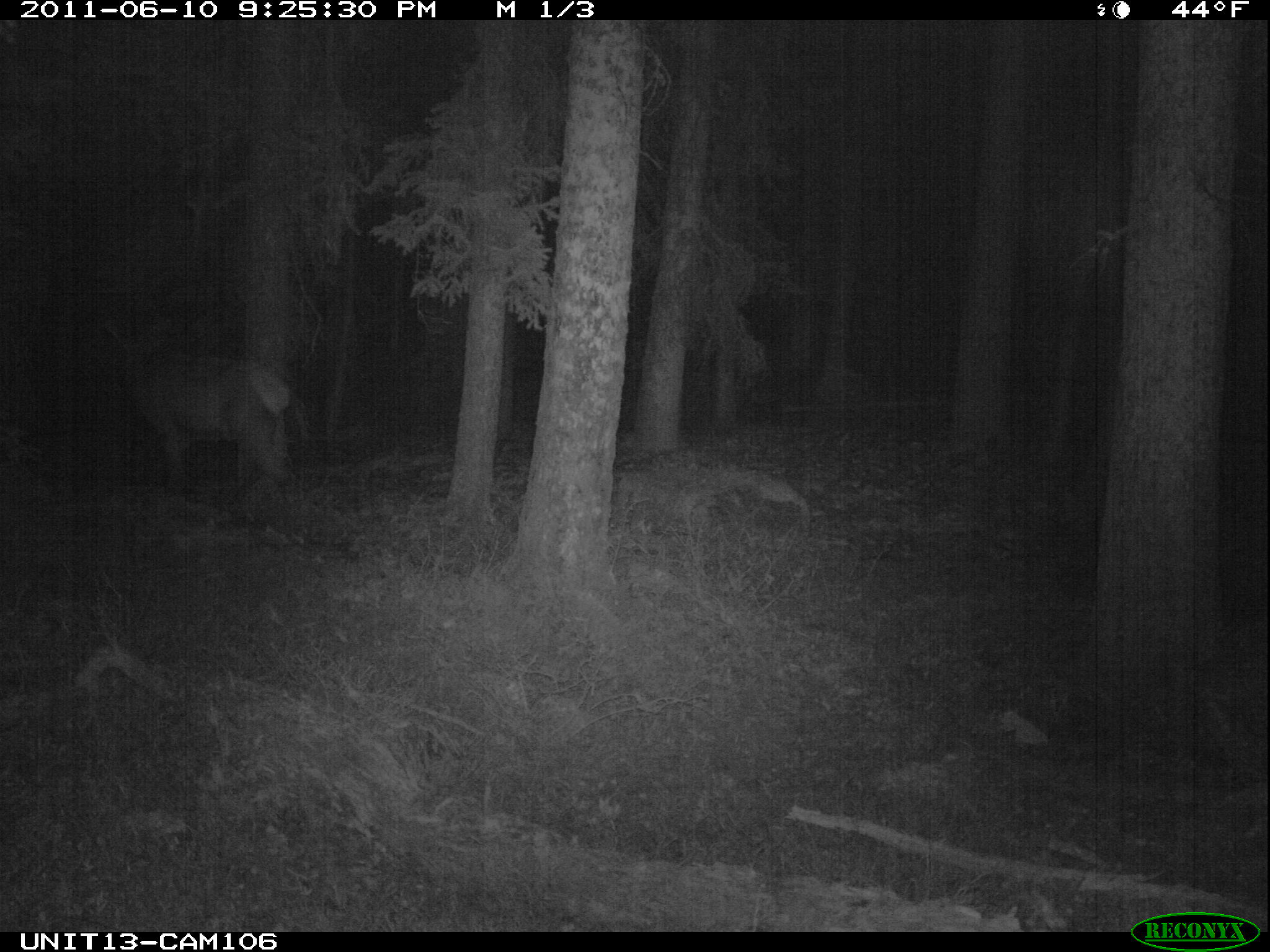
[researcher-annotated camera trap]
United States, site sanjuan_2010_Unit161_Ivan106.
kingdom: Animalia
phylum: Chordata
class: Mammalia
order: Artiodactyla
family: Cervidae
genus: Cervus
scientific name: Cervus elaphus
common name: red deer